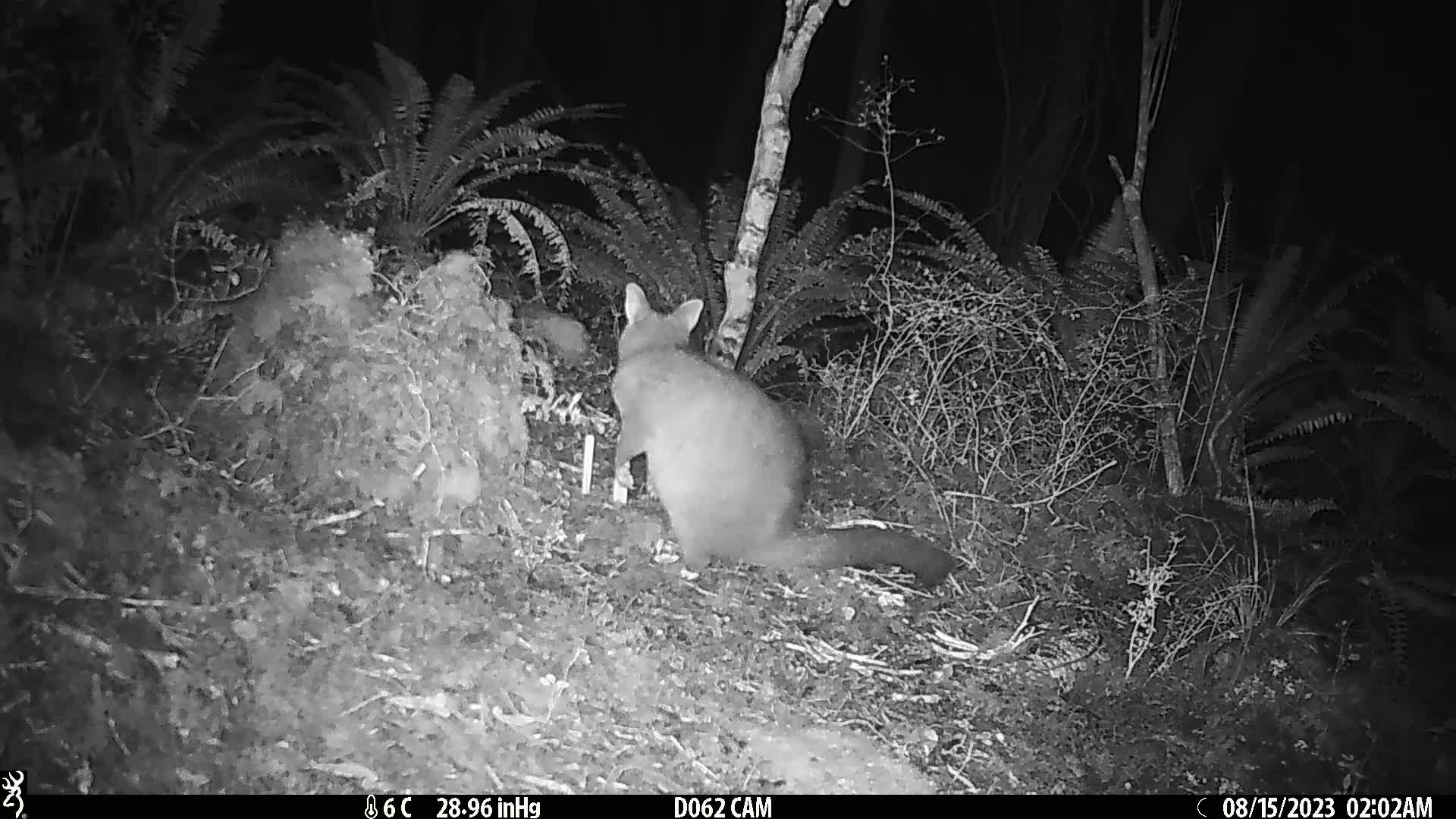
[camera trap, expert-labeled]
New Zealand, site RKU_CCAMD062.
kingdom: Animalia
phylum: Chordata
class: Mammalia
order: Diprotodontia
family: Phalangeridae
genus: Trichosurus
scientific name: Trichosurus vulpecula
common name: common brushtail possum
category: possum